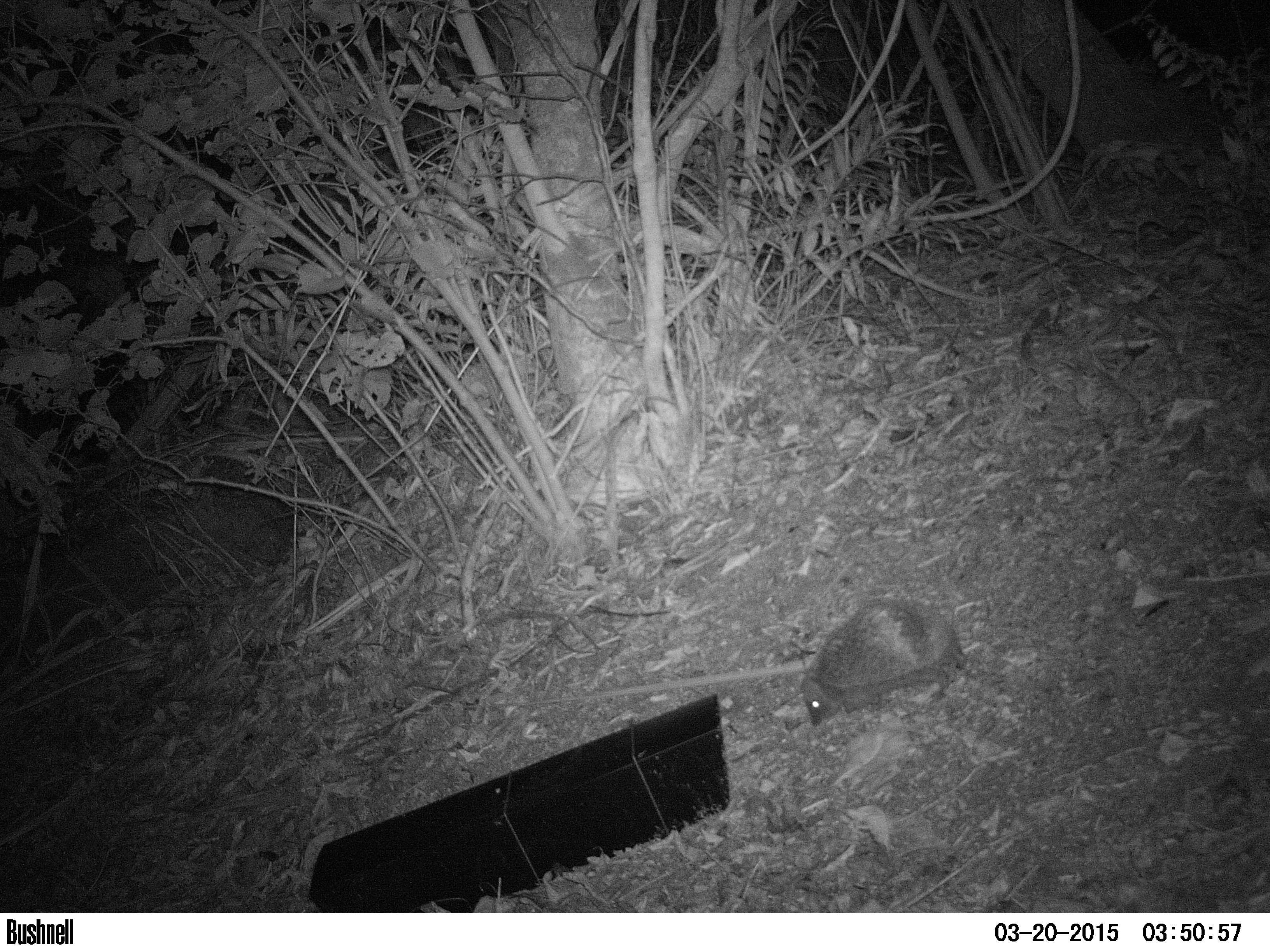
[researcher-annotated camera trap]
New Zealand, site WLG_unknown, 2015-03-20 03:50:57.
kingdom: Animalia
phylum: Chordata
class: Mammalia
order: Eulipotyphla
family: Erinaceidae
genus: Erinaceus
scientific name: Erinaceus europaeus europaeus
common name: european hedgehog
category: hedgehog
Hedgehog (european hedgehog) (Erinaceus europaeus europaeus).